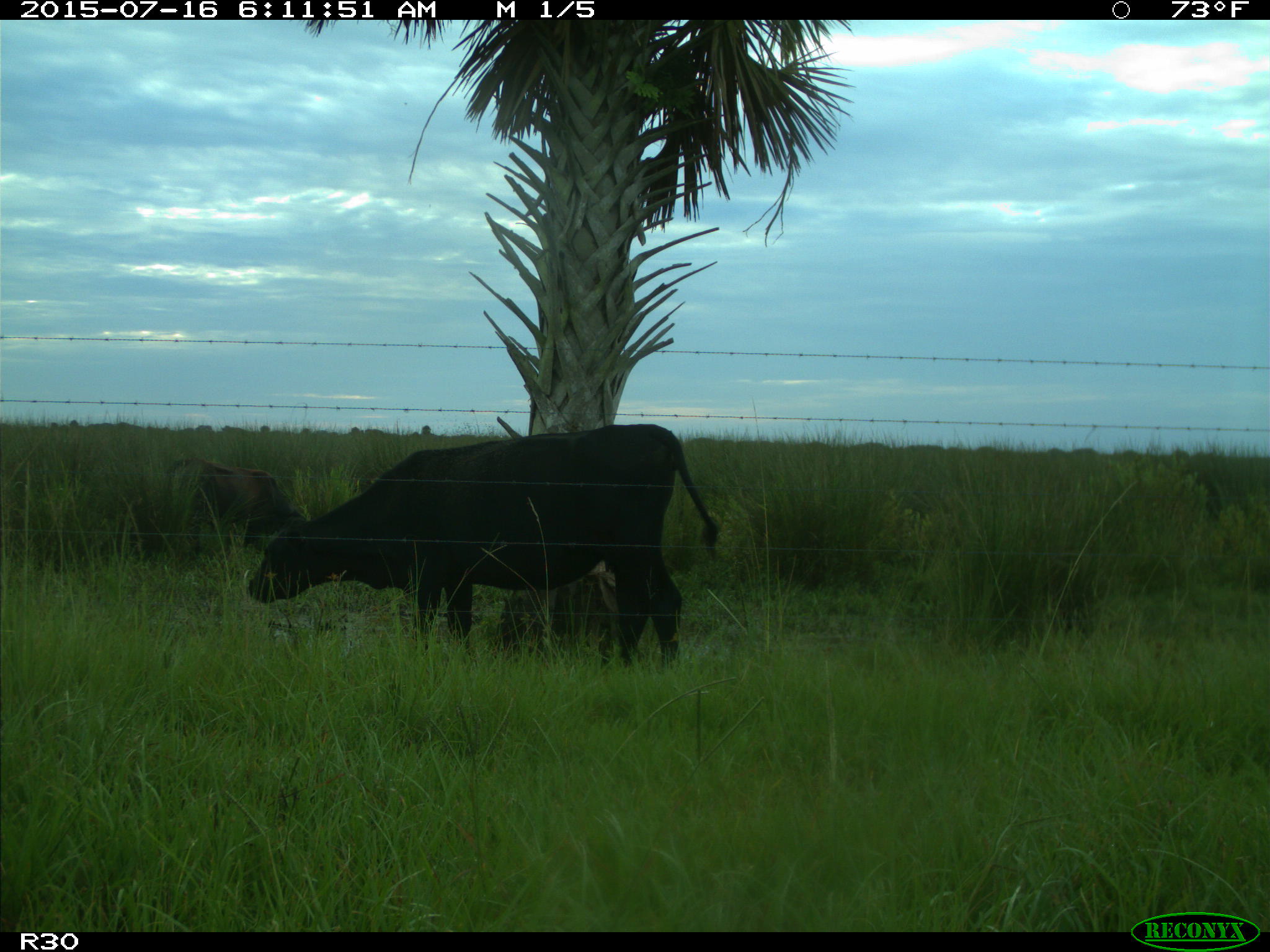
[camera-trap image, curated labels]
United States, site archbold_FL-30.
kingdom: Animalia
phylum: Chordata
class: Mammalia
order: Artiodactyla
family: Bovidae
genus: Bos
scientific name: Bos taurus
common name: domestic cow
Bos taurus (domestic cow).